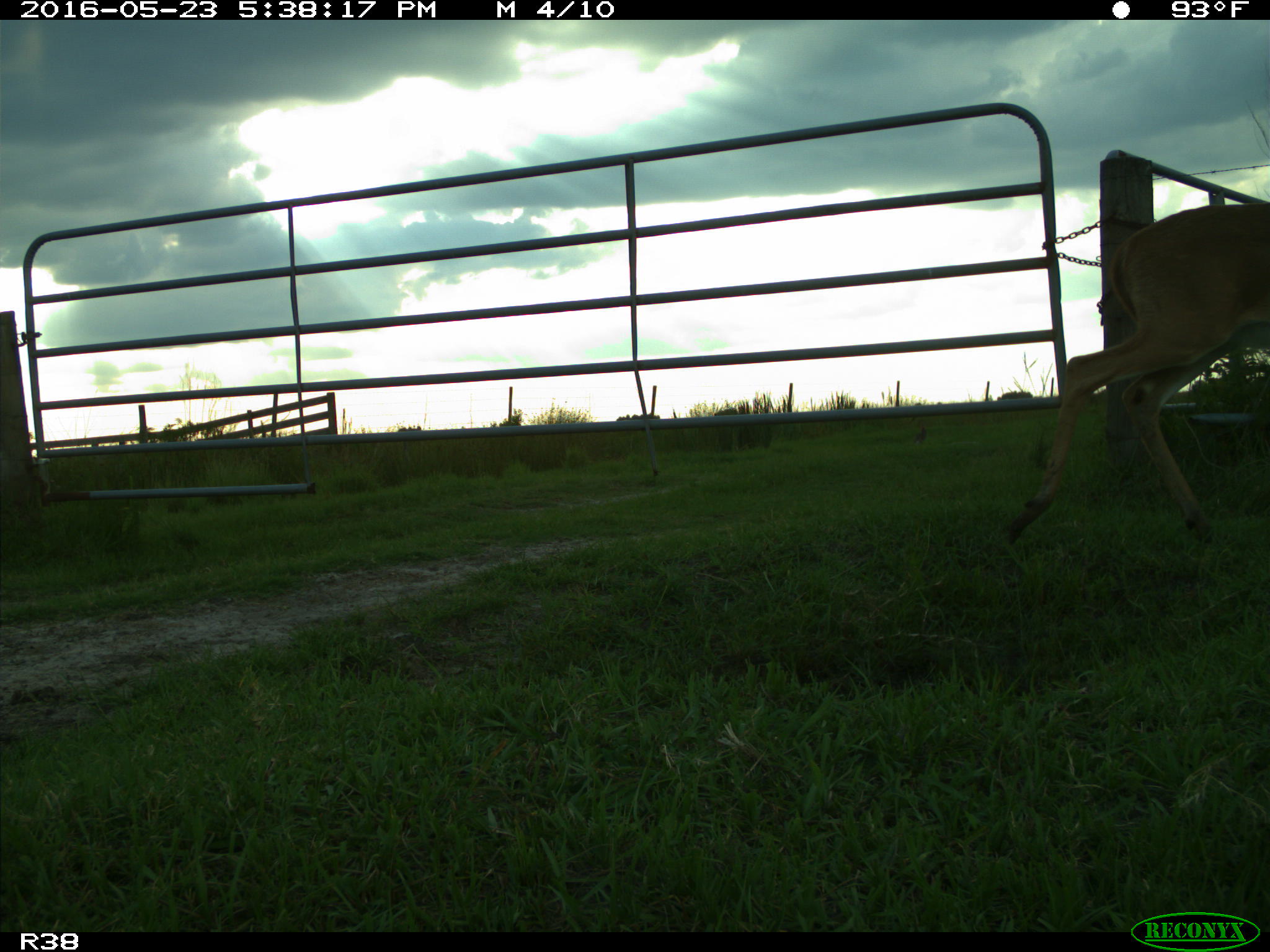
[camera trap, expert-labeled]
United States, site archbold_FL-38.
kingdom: Animalia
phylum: Chordata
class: Mammalia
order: Artiodactyla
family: Cervidae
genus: Odocoileus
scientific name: Odocoileus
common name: deer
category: unidentified deer